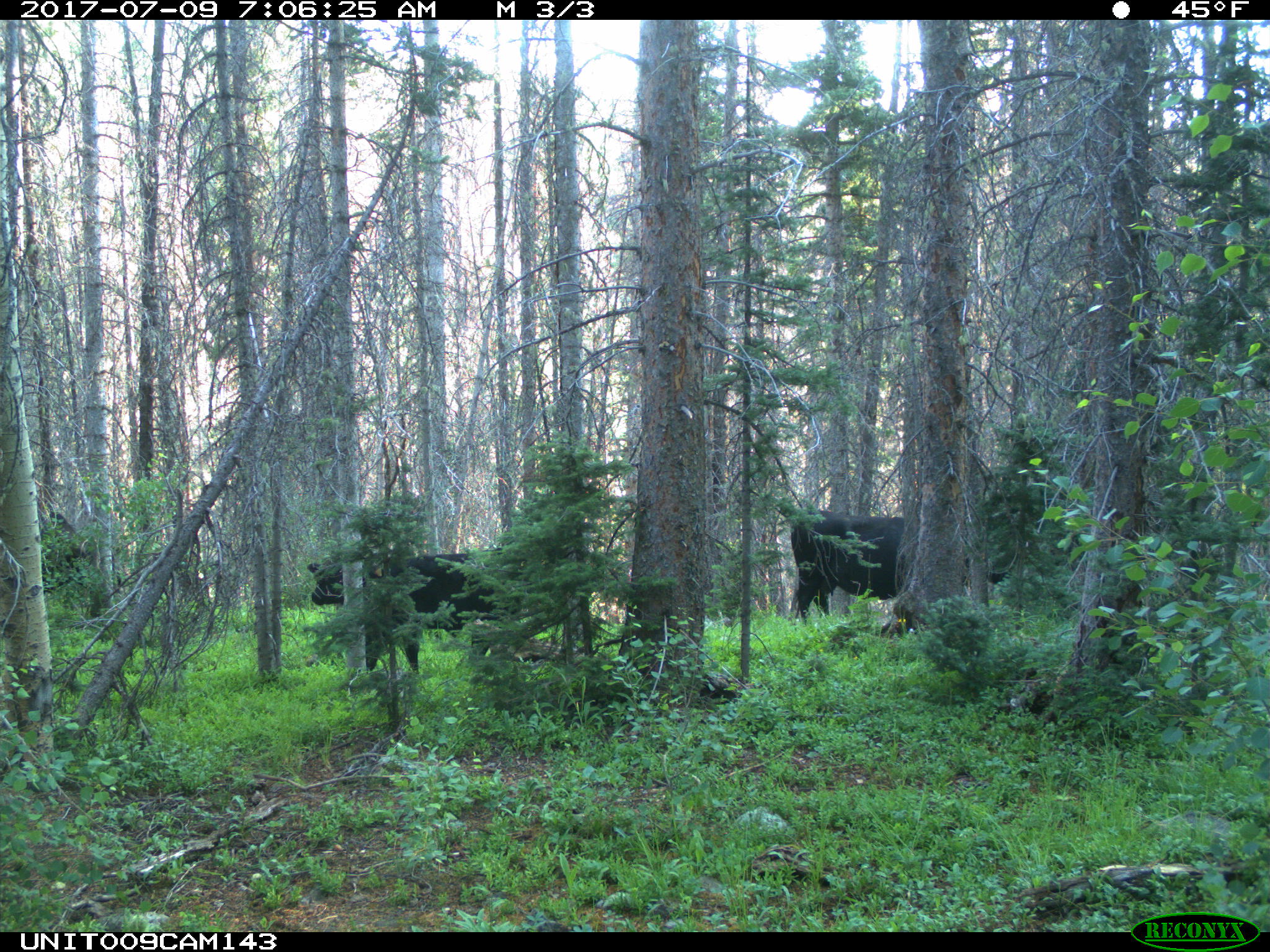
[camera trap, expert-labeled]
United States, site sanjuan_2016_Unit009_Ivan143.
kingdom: Animalia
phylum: Chordata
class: Mammalia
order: Artiodactyla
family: Bovidae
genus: Bos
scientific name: Bos taurus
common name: domestic cow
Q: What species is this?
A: Bos taurus (domestic cow).